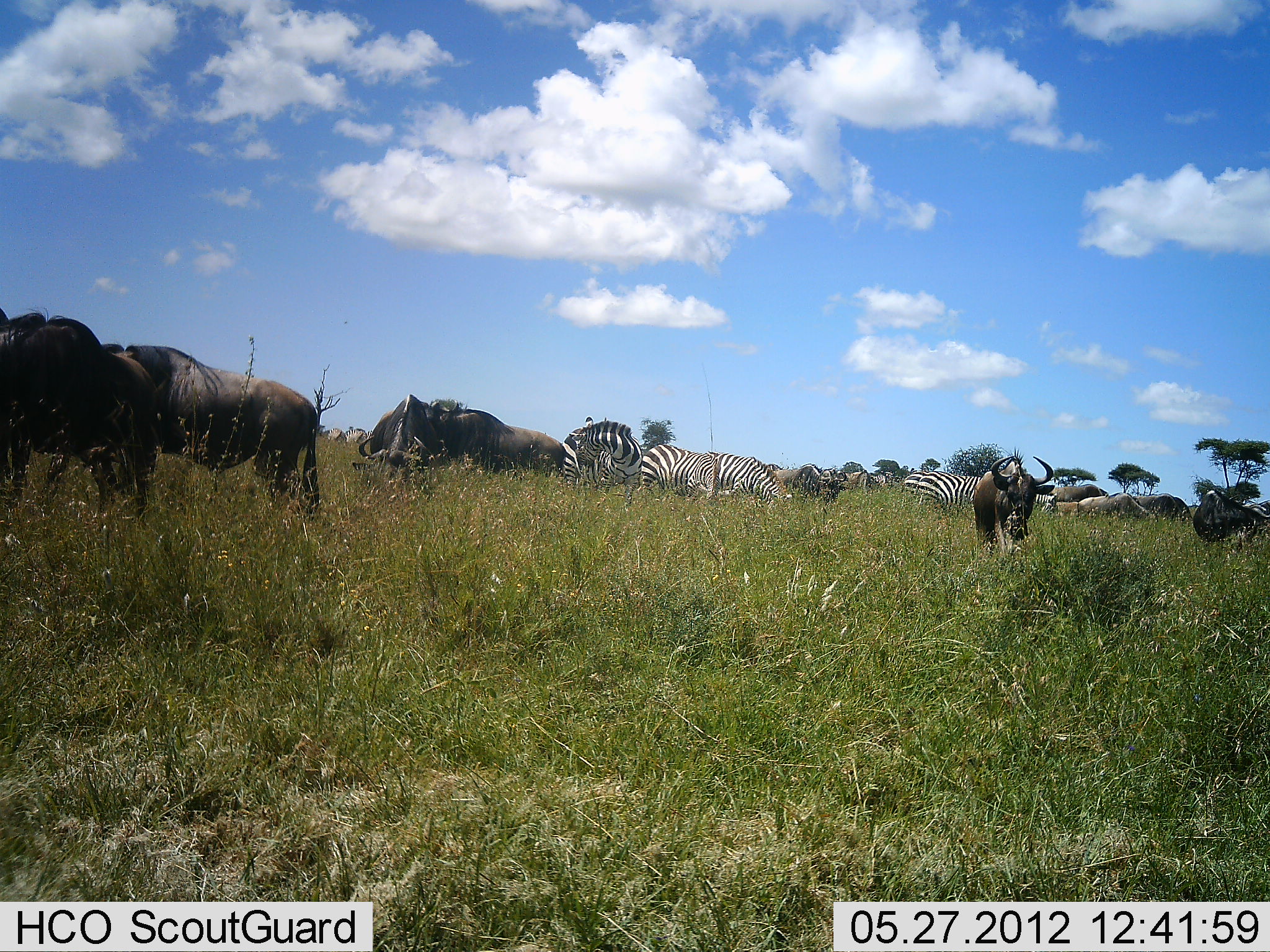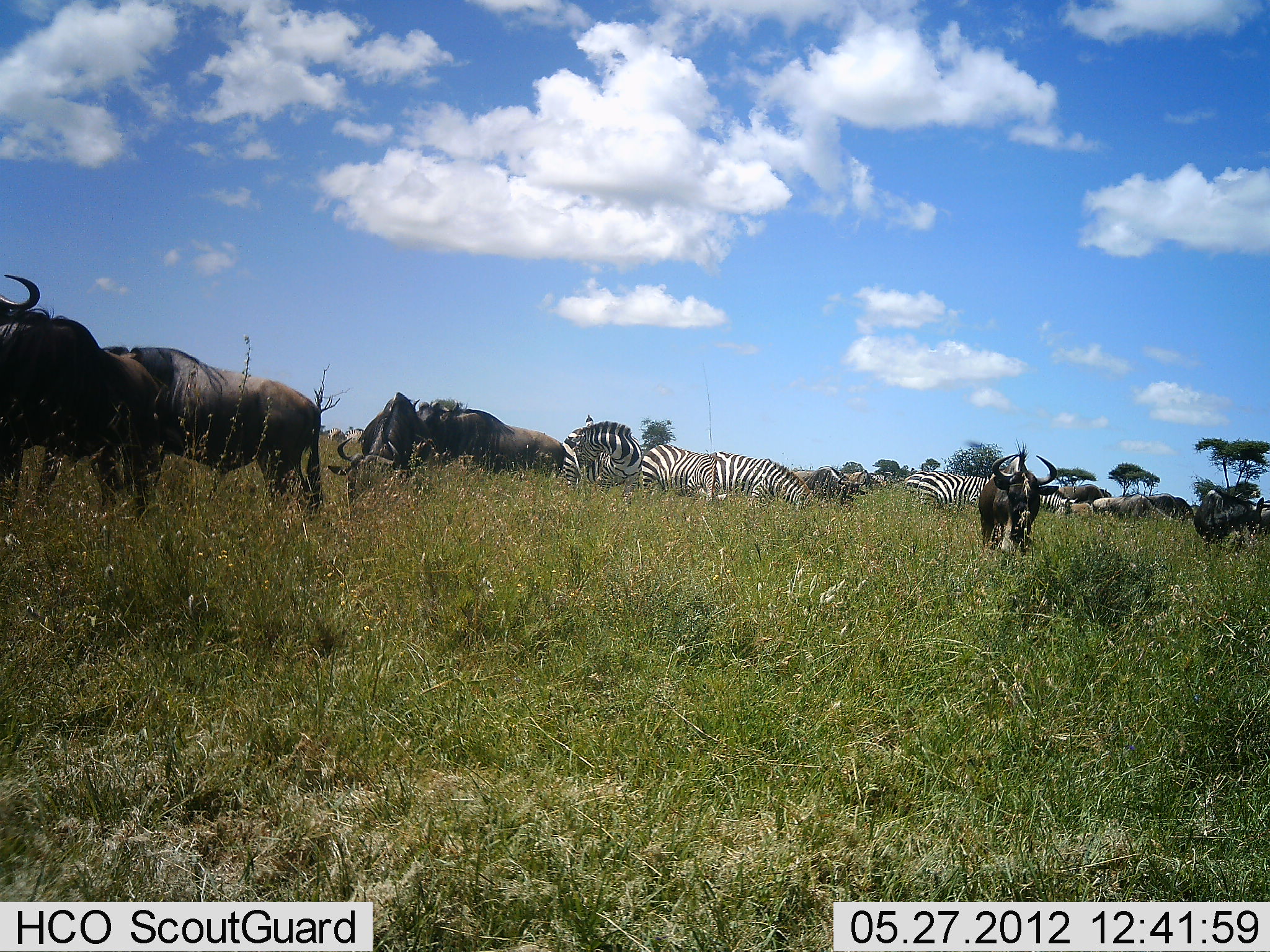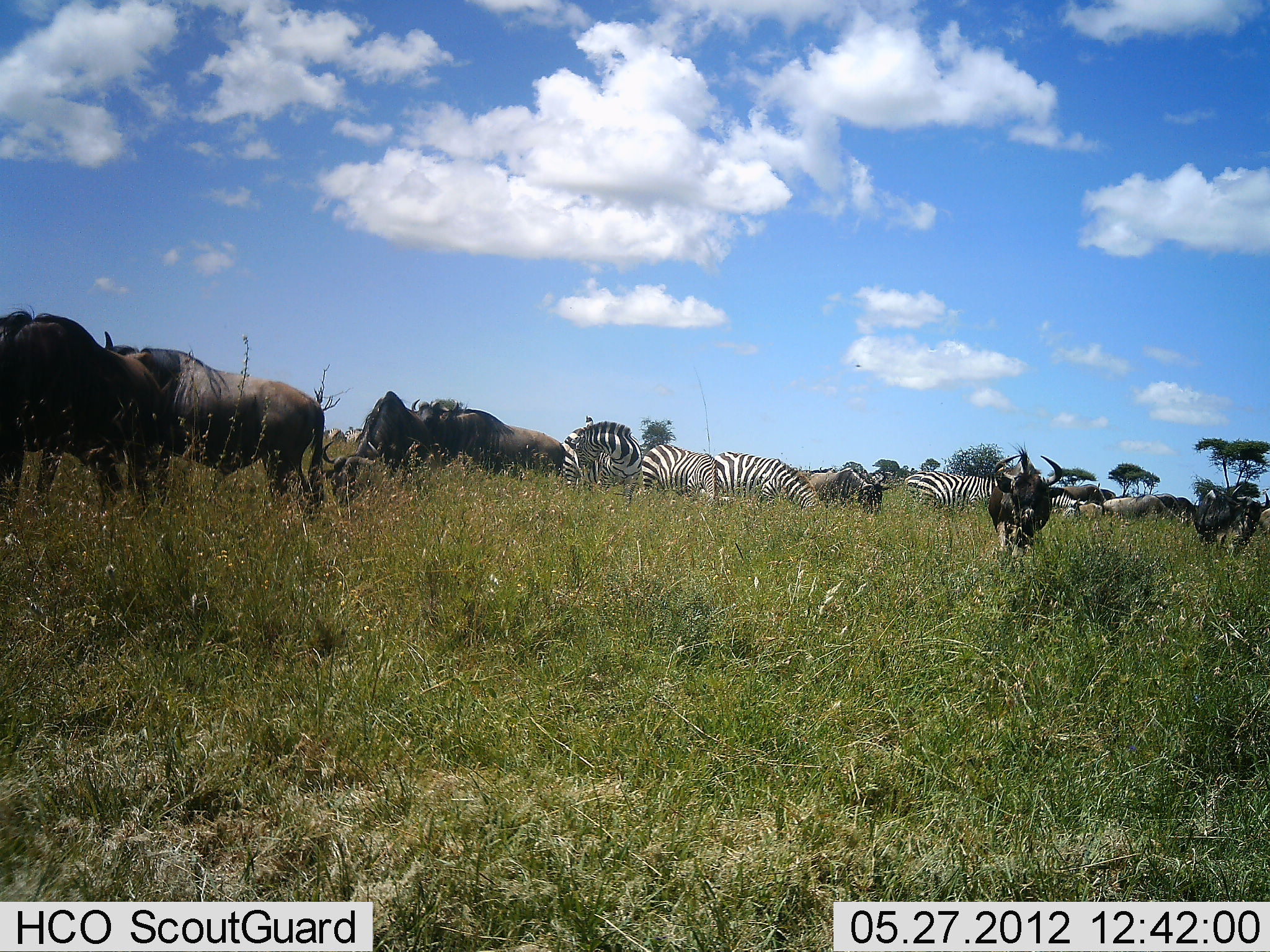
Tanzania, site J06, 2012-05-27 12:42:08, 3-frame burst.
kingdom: Animalia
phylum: Chordata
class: Mammalia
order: Artiodactyla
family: Bovidae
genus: Connochaetes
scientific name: Connochaetes taurinus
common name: blue wildebeest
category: wildebeest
Wildebeest (blue wildebeest) (Connochaetes taurinus), count 8. Behavior (volunteer vote fractions): standing 70%, resting 0%, moving 20%, interacting 0%. Young present (vote fraction): 0%. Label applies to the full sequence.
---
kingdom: Animalia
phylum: Chordata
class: Mammalia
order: Perissodactyla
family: Equidae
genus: Equus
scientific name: Equus quagga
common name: plains zebra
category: zebra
Zebra (plains zebra) (Equus quagga), count 5. Behavior (volunteer vote fractions): standing 50%, resting 0%, moving 10%, interacting 0%. Young present (vote fraction): 0%. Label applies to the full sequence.